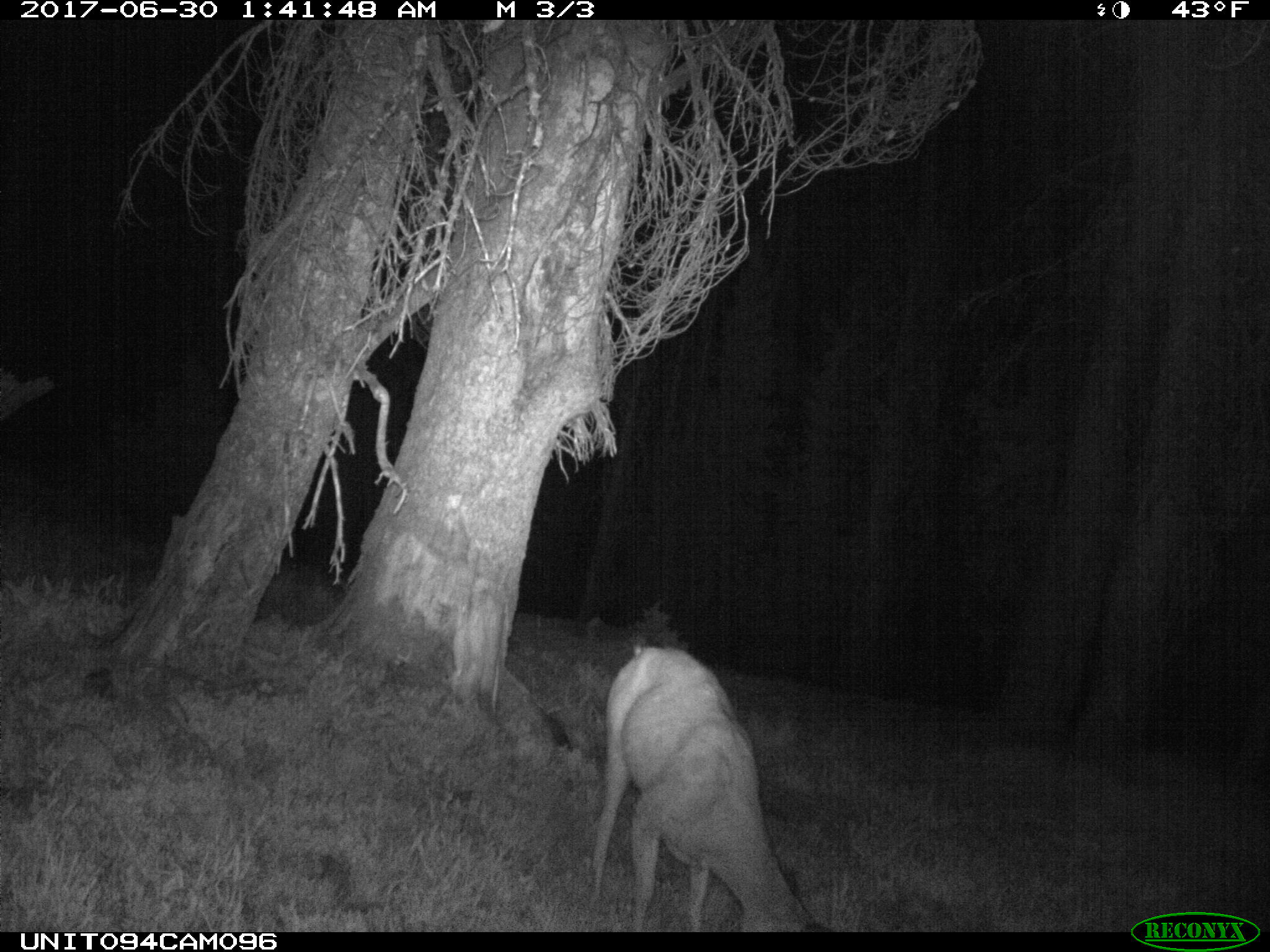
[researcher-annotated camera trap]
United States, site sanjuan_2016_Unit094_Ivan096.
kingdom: Animalia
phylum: Chordata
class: Mammalia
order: Artiodactyla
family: Cervidae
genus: Odocoileus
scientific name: Odocoileus hemionus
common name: mule deer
Odocoileus hemionus (mule deer).